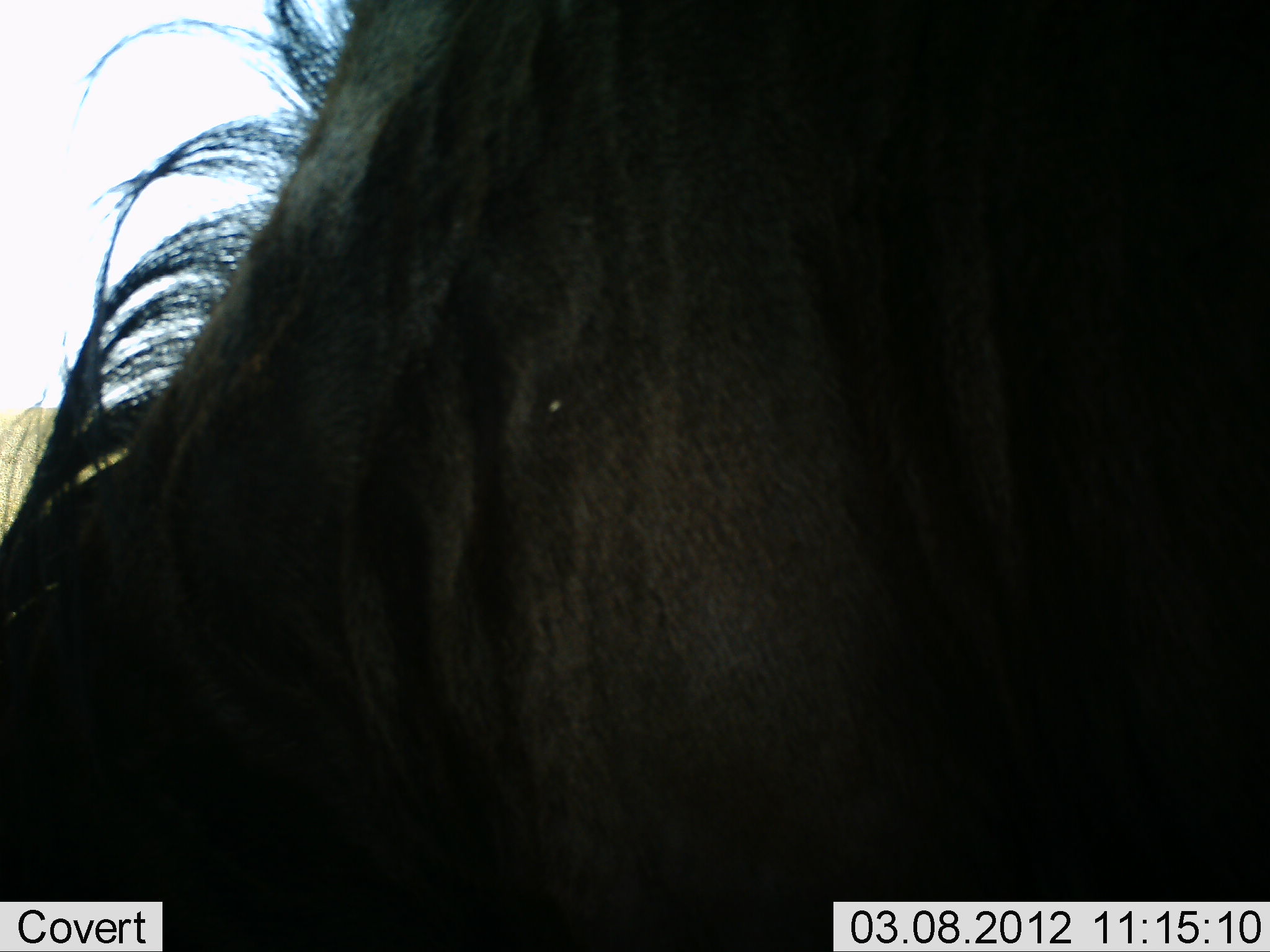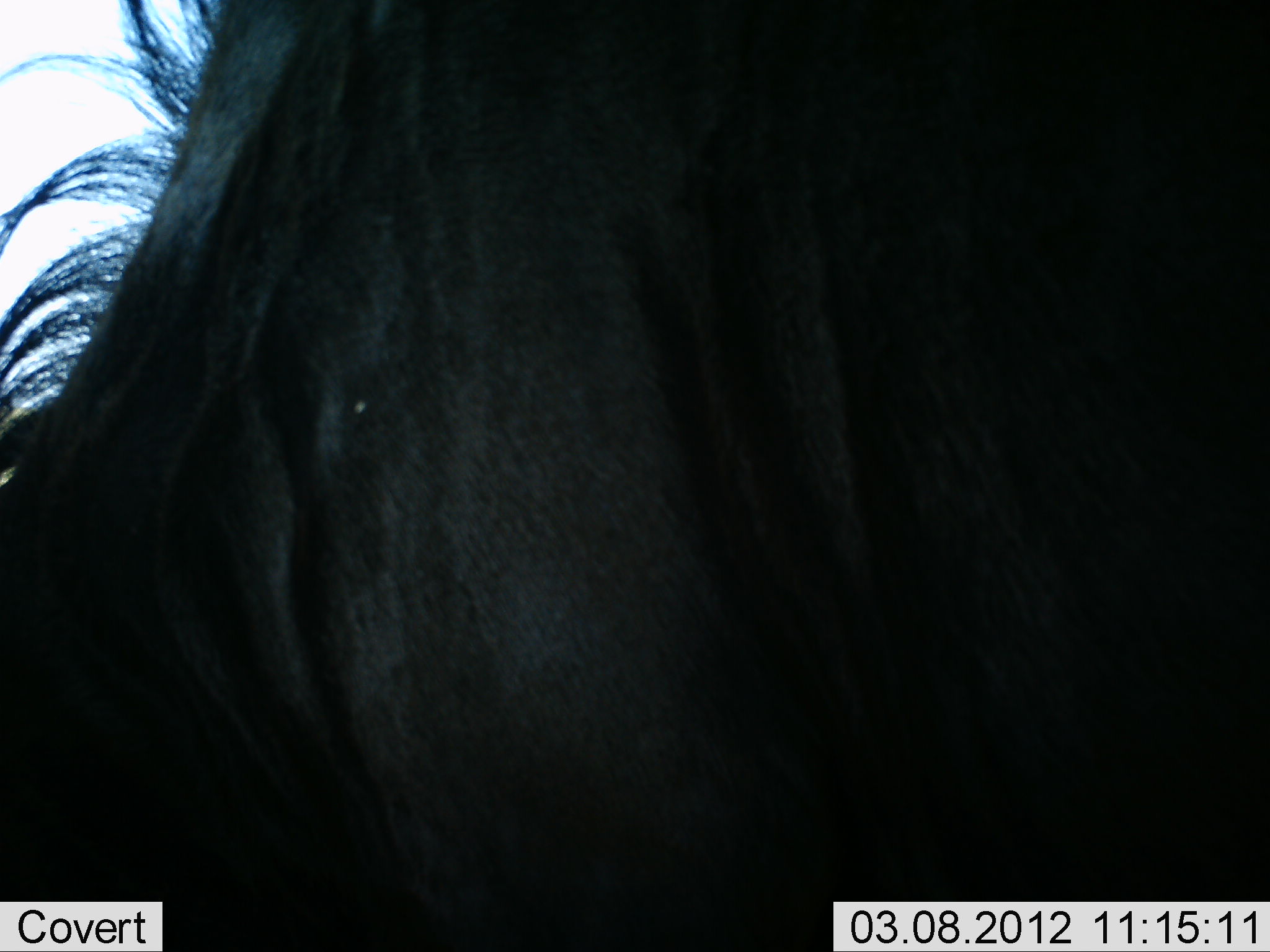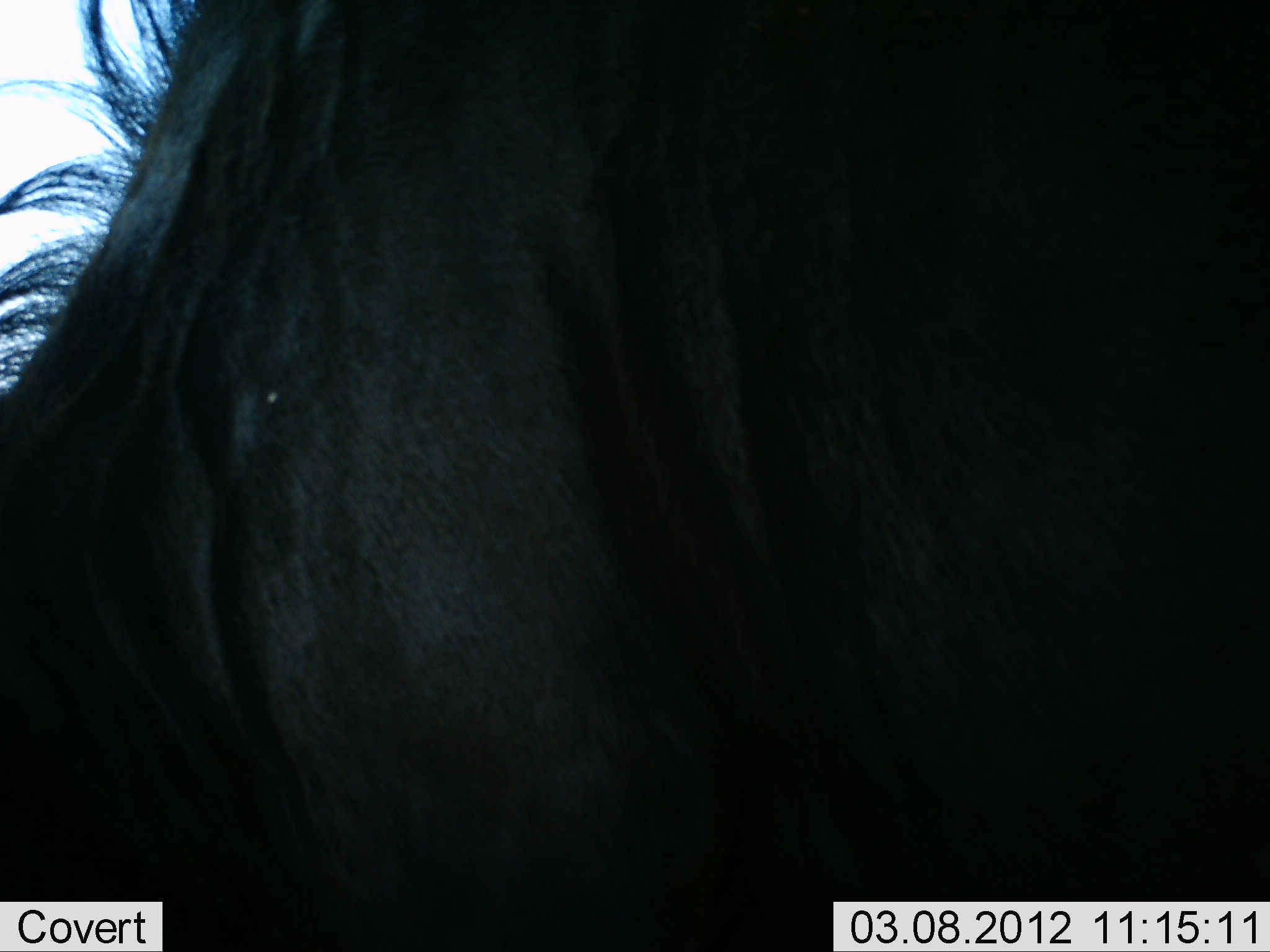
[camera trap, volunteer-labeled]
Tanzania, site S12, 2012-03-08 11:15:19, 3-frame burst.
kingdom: Animalia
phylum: Chordata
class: Mammalia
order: Artiodactyla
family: Bovidae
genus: Connochaetes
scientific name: Connochaetes taurinus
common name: blue wildebeest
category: wildebeest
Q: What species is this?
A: Wildebeest (blue wildebeest) (Connochaetes taurinus).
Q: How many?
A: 1.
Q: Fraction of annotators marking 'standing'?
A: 56%.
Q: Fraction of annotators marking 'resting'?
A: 0%.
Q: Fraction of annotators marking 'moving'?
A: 31%.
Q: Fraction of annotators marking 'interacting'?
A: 0%.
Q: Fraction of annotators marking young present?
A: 0%.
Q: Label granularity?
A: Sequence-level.